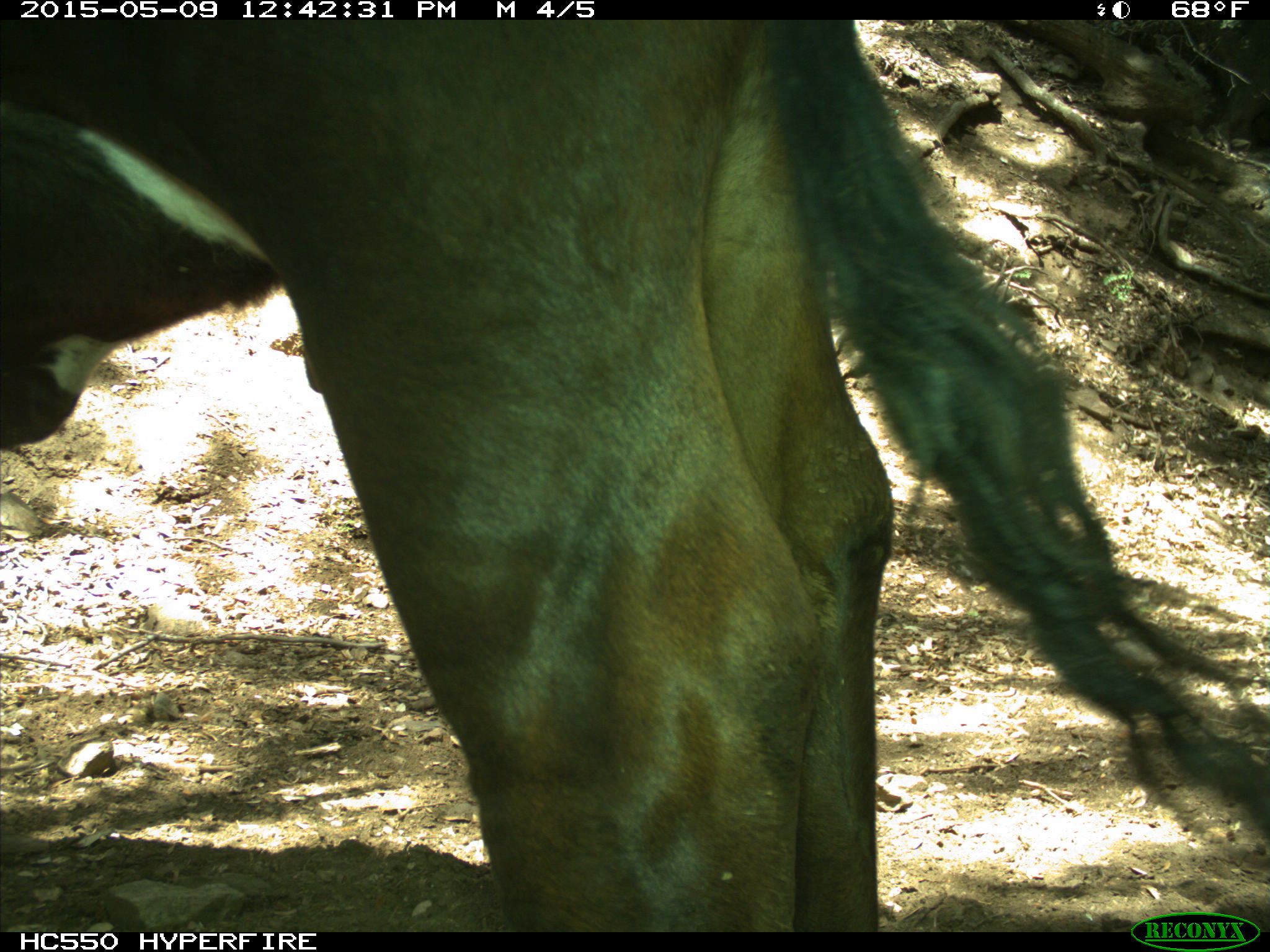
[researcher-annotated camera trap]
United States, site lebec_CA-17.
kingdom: Animalia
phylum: Chordata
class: Mammalia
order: Artiodactyla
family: Bovidae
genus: Bos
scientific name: Bos taurus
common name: domestic cow